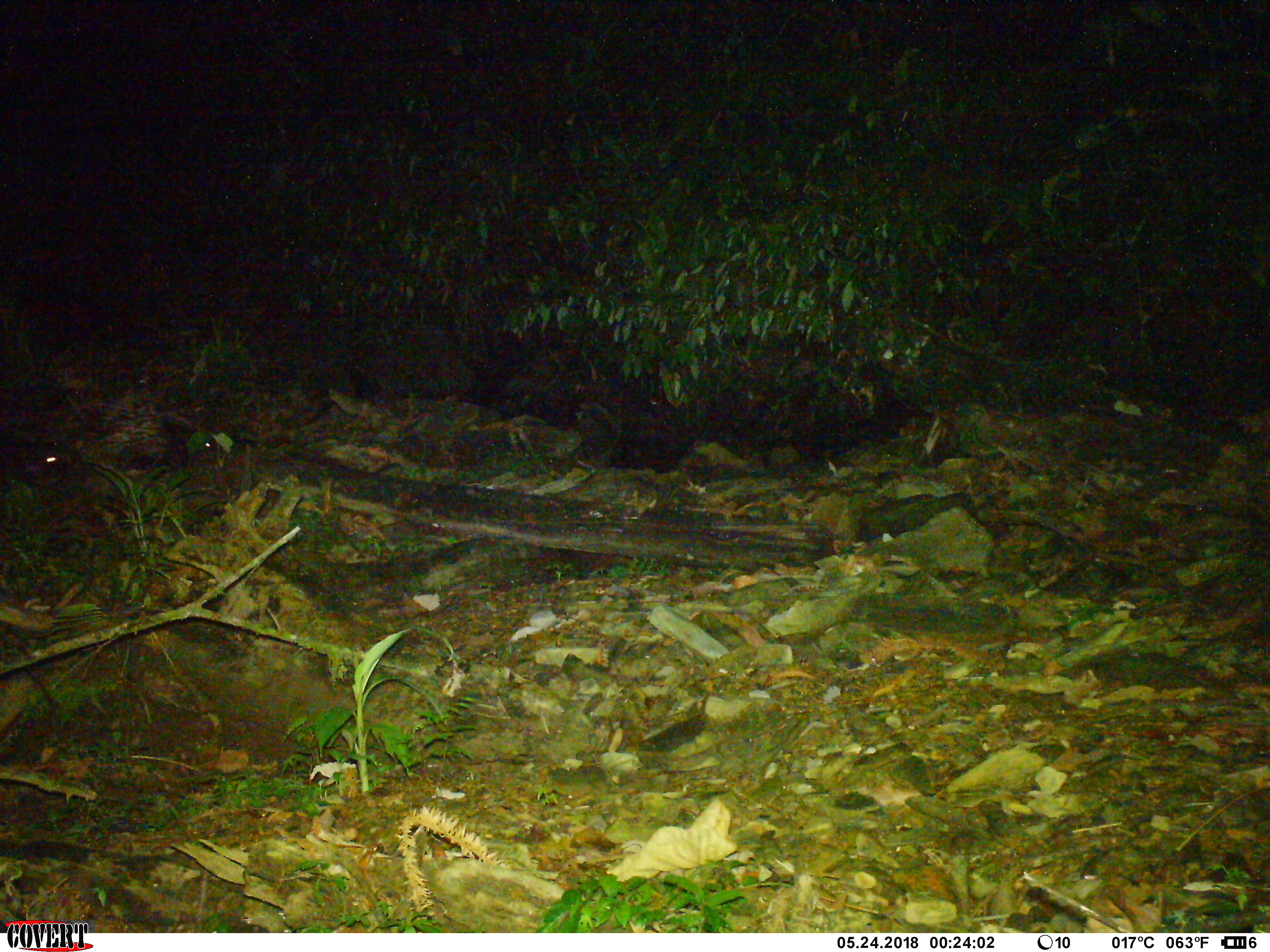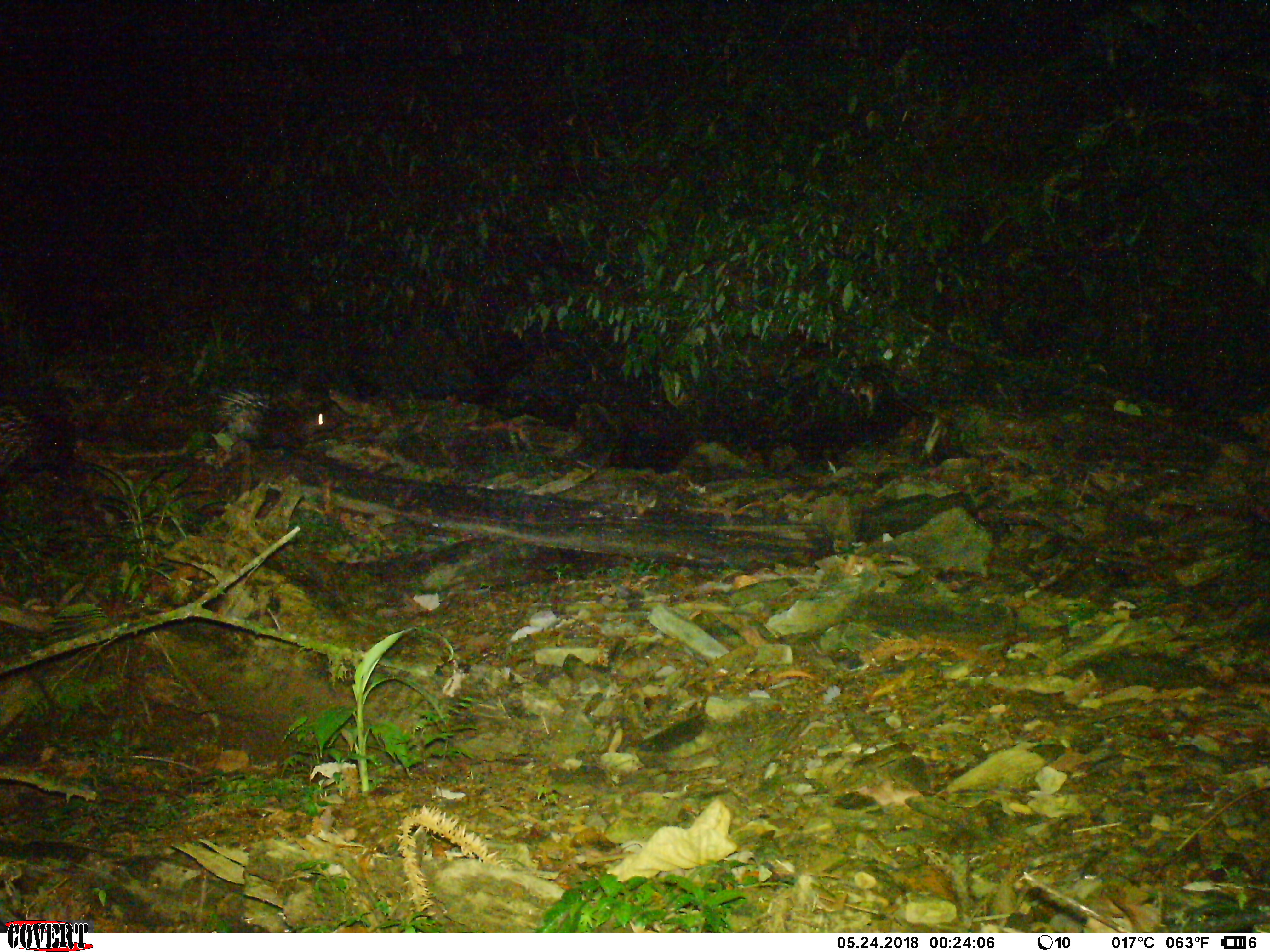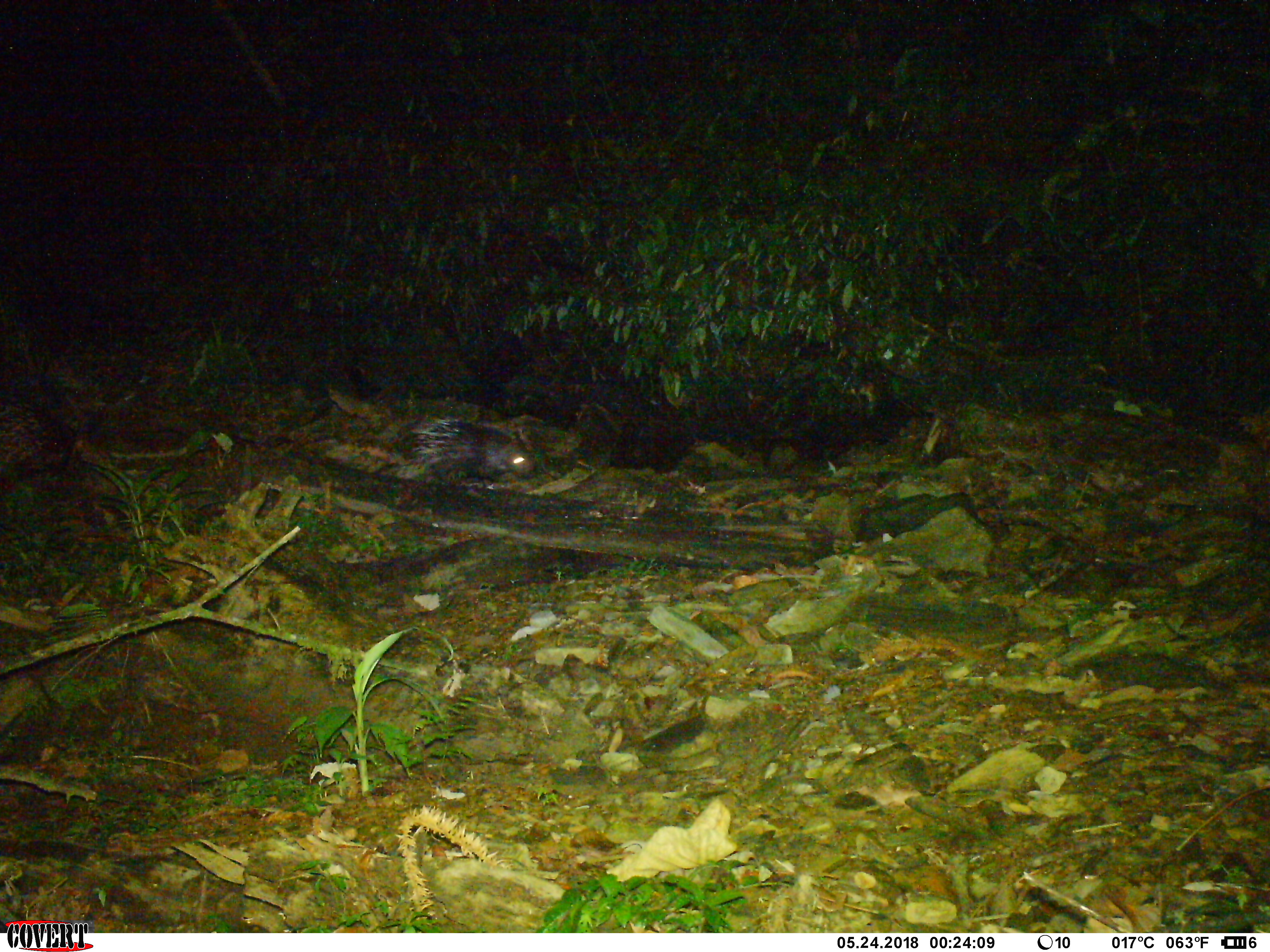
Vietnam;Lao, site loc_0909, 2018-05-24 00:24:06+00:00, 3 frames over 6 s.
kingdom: Animalia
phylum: Chordata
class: Mammalia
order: Rodentia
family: Hystricidae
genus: Hystrix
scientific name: Hystrix brachyura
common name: malayan porcupine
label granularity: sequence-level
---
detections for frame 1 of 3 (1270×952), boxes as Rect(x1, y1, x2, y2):
malayan porcupine: Rect(77, 388, 223, 476)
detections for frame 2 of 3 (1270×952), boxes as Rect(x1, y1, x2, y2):
malayan porcupine: Rect(215, 390, 346, 444)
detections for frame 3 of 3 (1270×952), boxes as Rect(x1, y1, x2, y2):
malayan porcupine: Rect(381, 416, 537, 490)